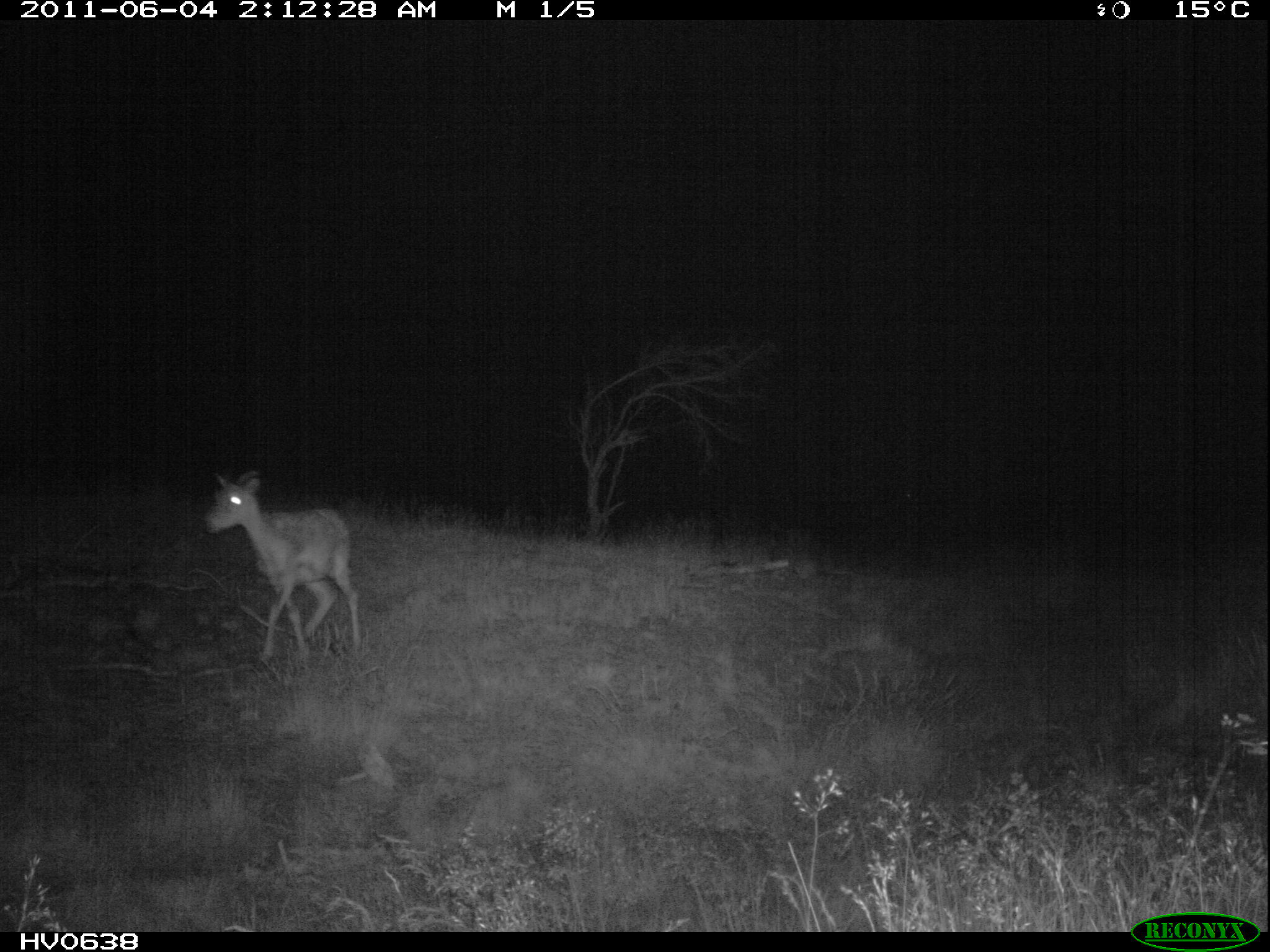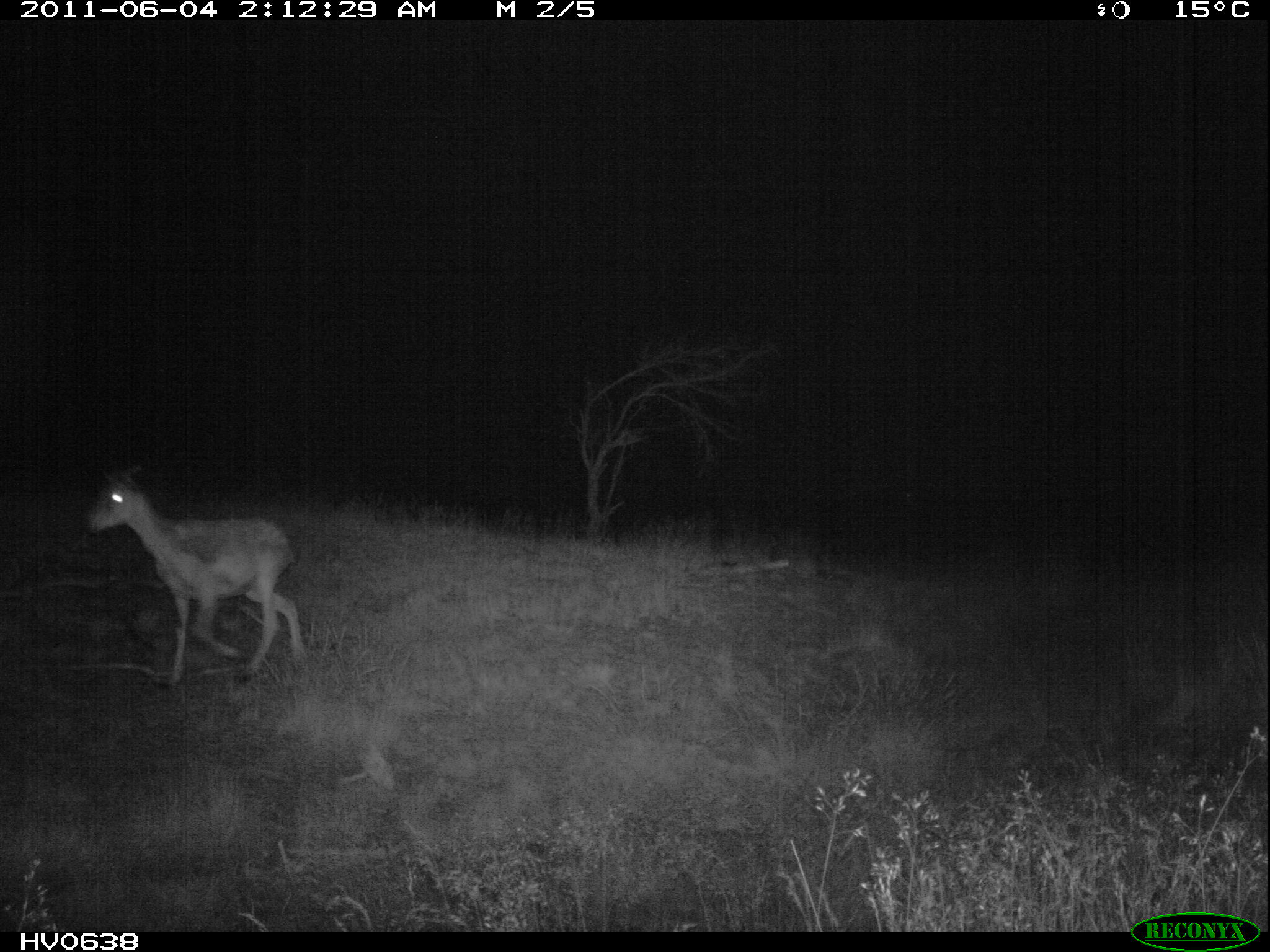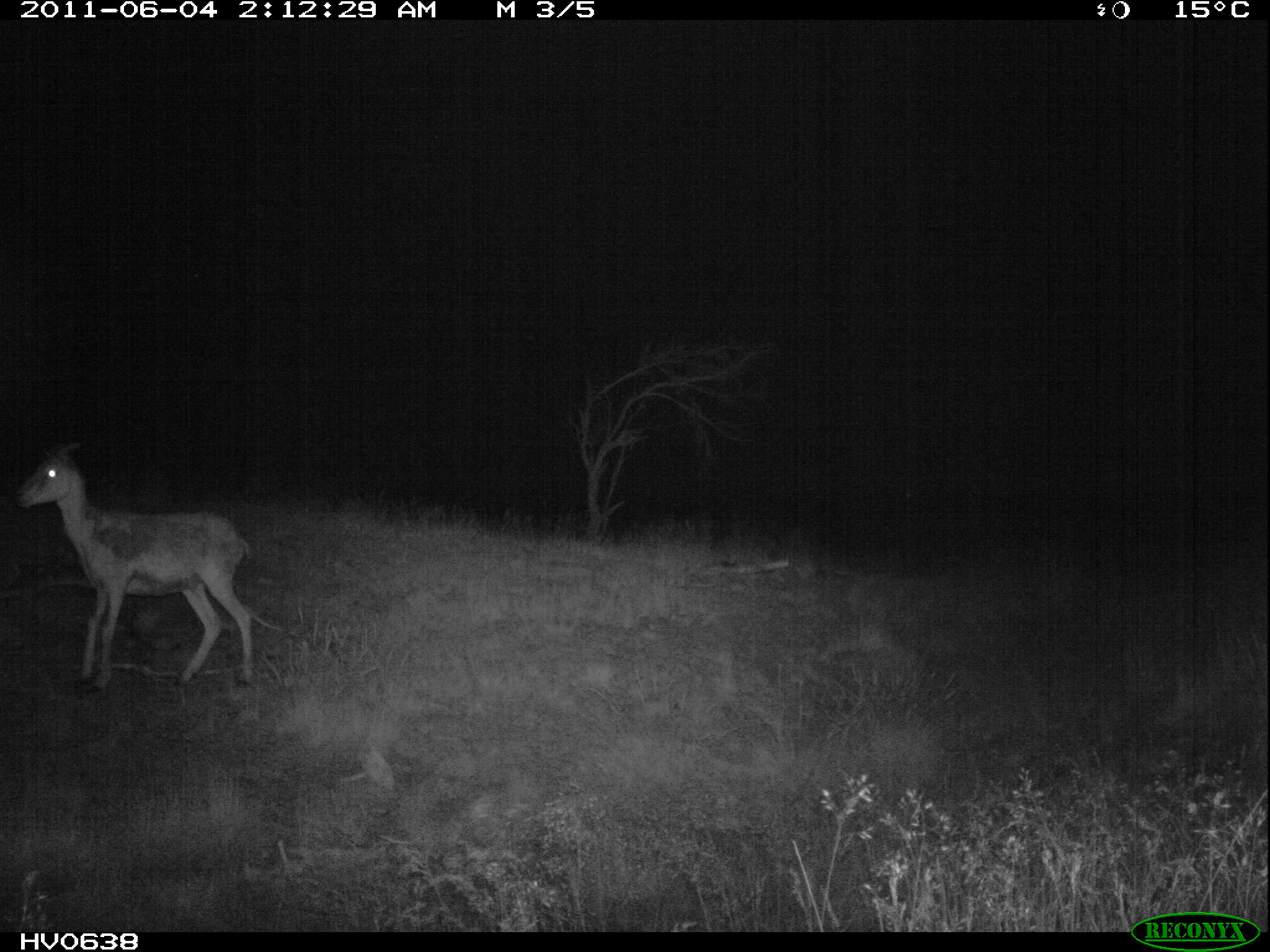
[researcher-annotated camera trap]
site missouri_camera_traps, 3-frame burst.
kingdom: Animalia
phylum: Chordata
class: Mammalia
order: Artiodactyla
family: Bovidae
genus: Ovis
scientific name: Ovis ammon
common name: mouflon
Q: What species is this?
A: Mouflon (Ovis ammon).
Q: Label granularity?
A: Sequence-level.